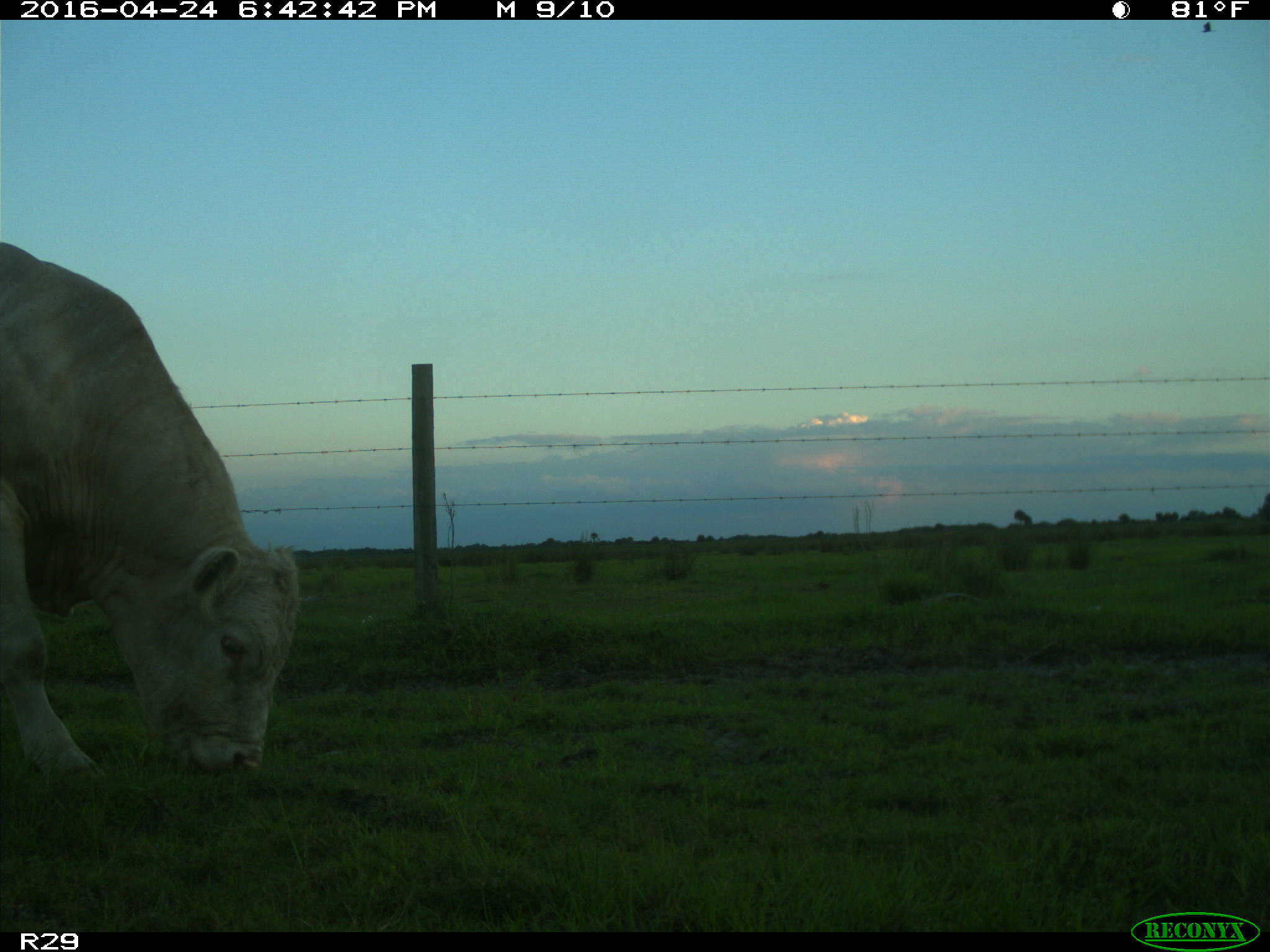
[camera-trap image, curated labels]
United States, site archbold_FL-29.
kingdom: Animalia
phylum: Chordata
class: Mammalia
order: Artiodactyla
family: Bovidae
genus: Bos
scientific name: Bos taurus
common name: domestic cow